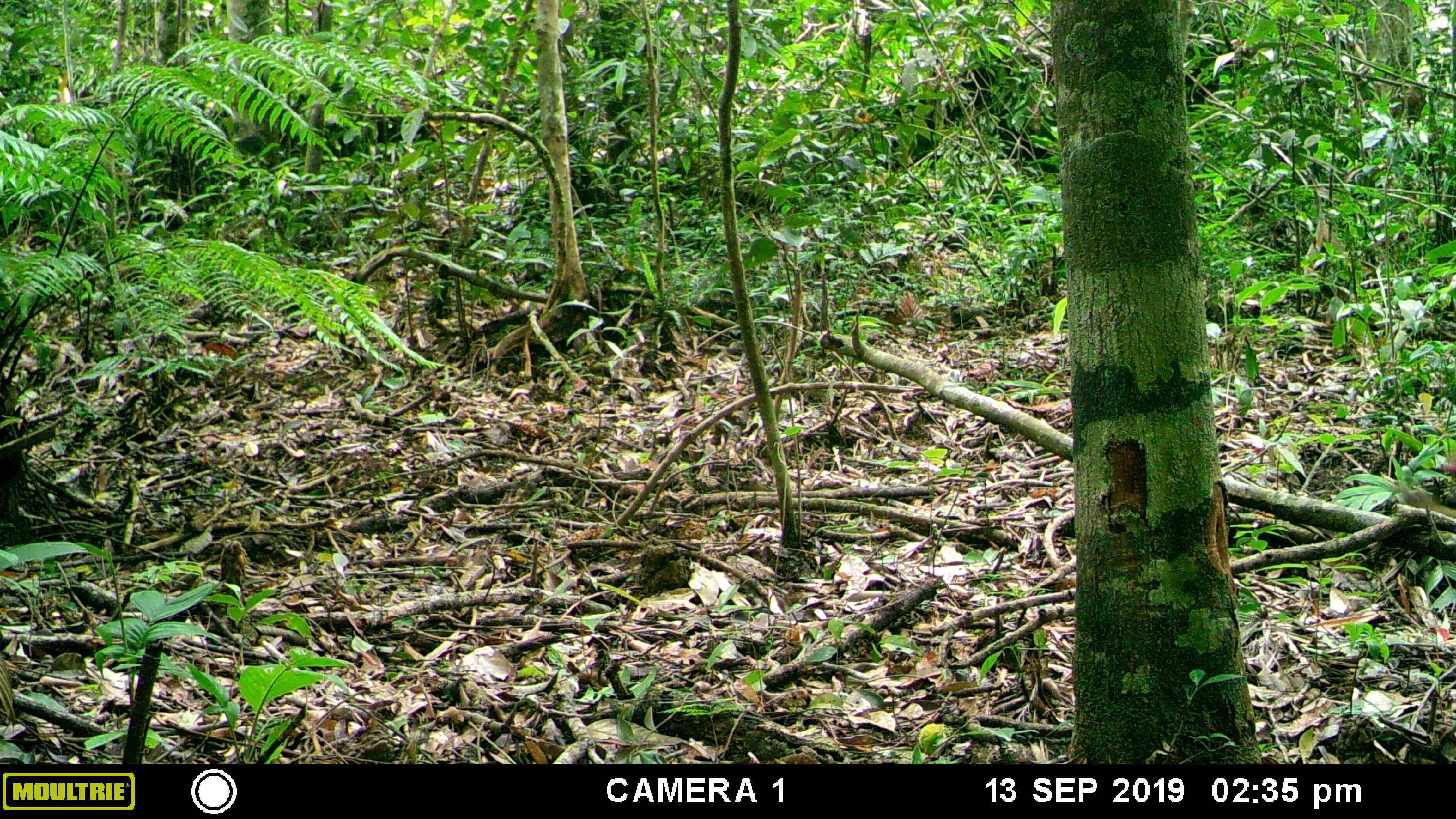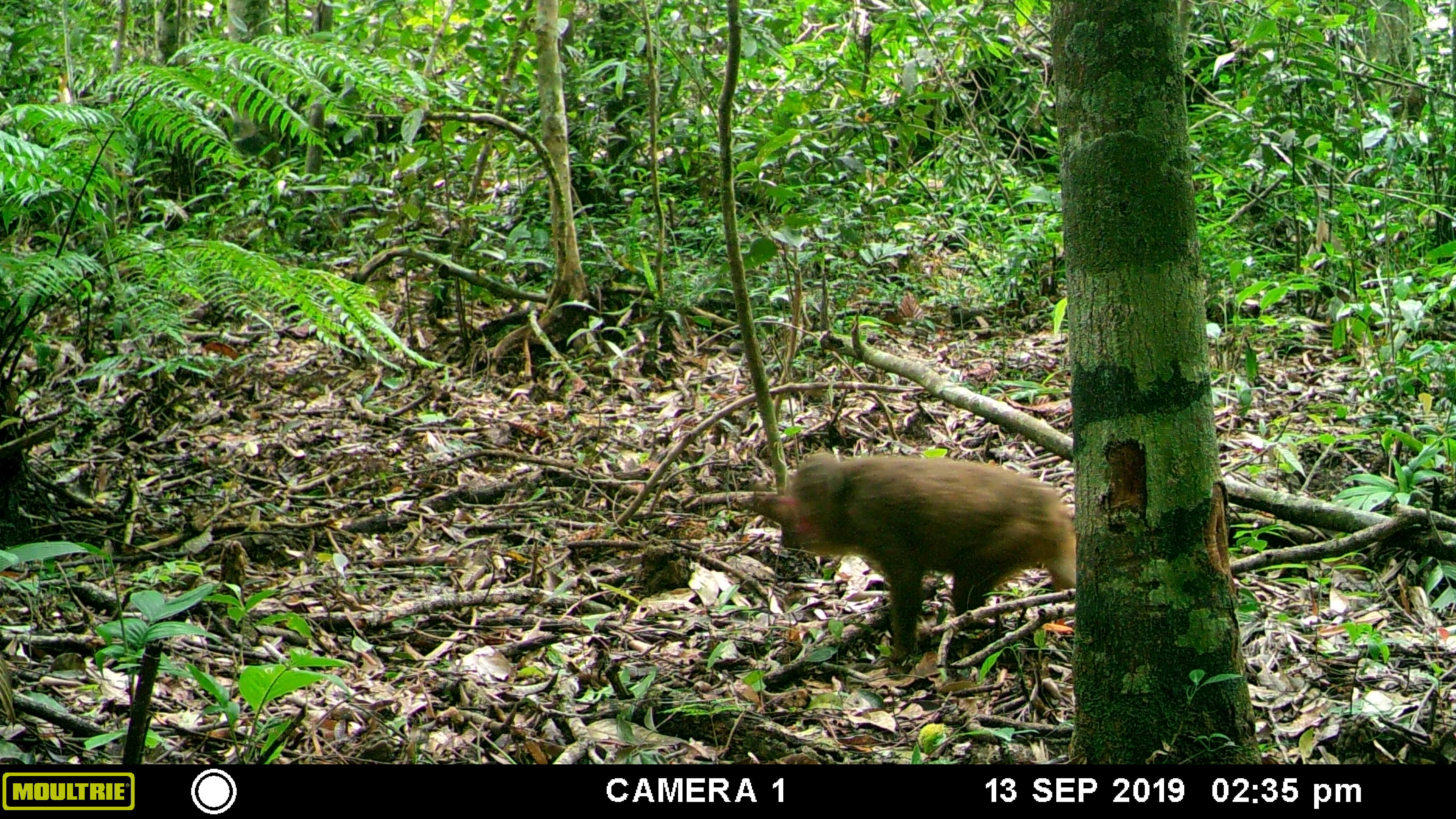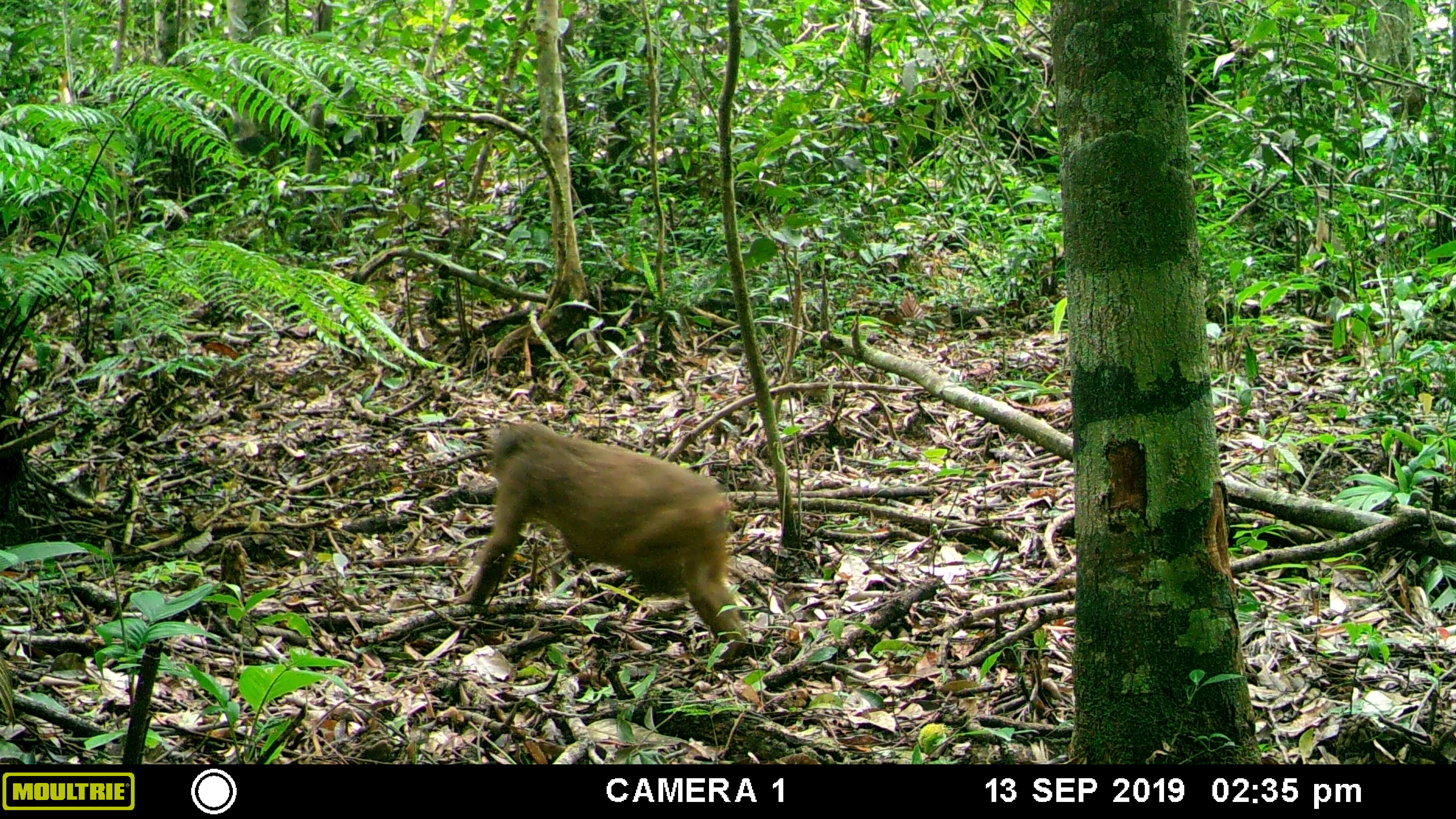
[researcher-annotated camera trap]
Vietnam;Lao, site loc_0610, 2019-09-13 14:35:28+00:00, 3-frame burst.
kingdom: Animalia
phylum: Chordata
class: Mammalia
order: Primates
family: Cercopithecidae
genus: Macaca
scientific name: Macaca arctoides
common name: stump-tailed macaque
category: stump tailed macaque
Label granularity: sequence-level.